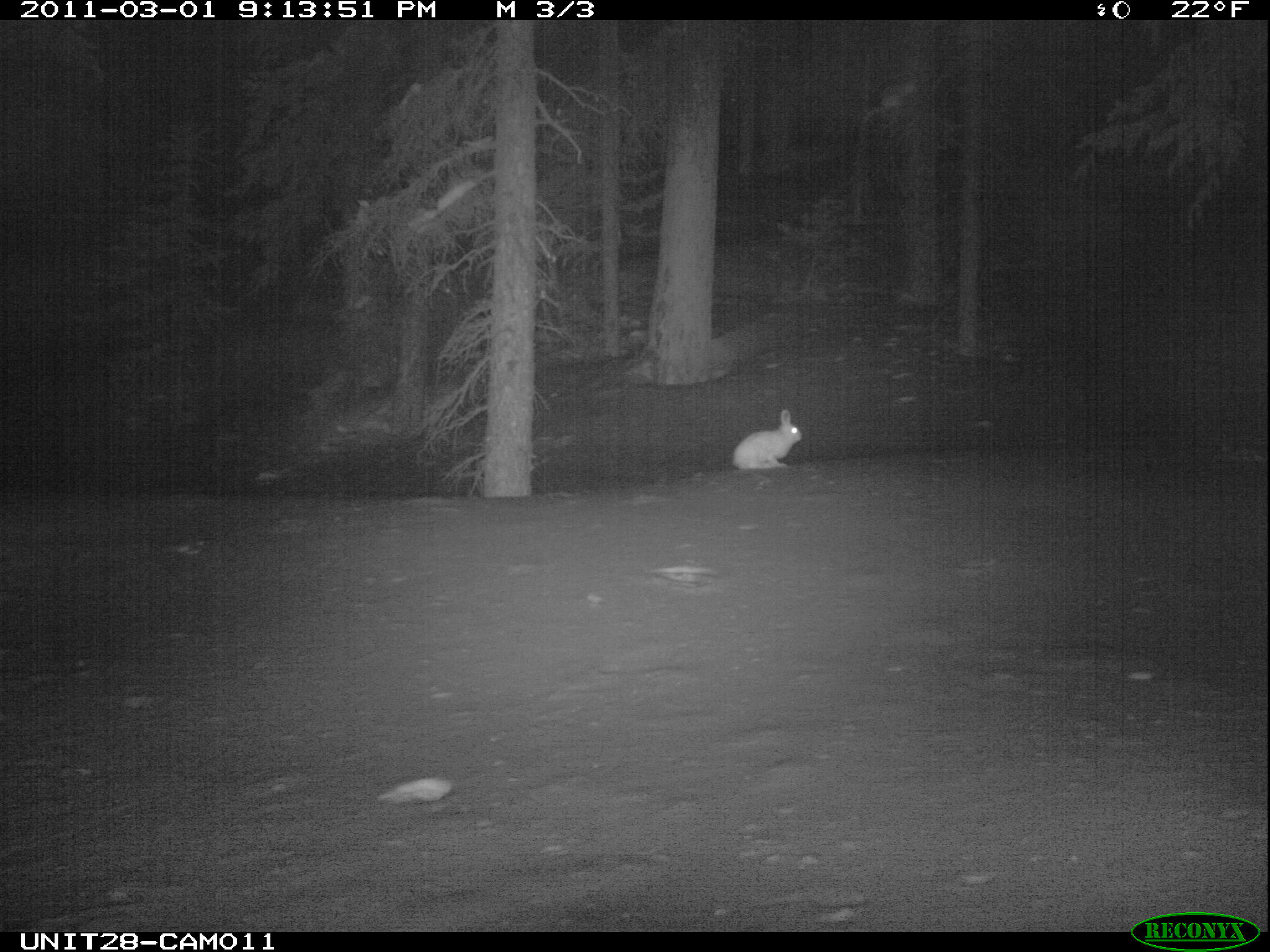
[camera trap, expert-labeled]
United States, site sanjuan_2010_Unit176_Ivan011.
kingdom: Animalia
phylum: Chordata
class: Mammalia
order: Lagomorpha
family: Leporidae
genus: Lepus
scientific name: Lepus americanus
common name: snowshoe hare